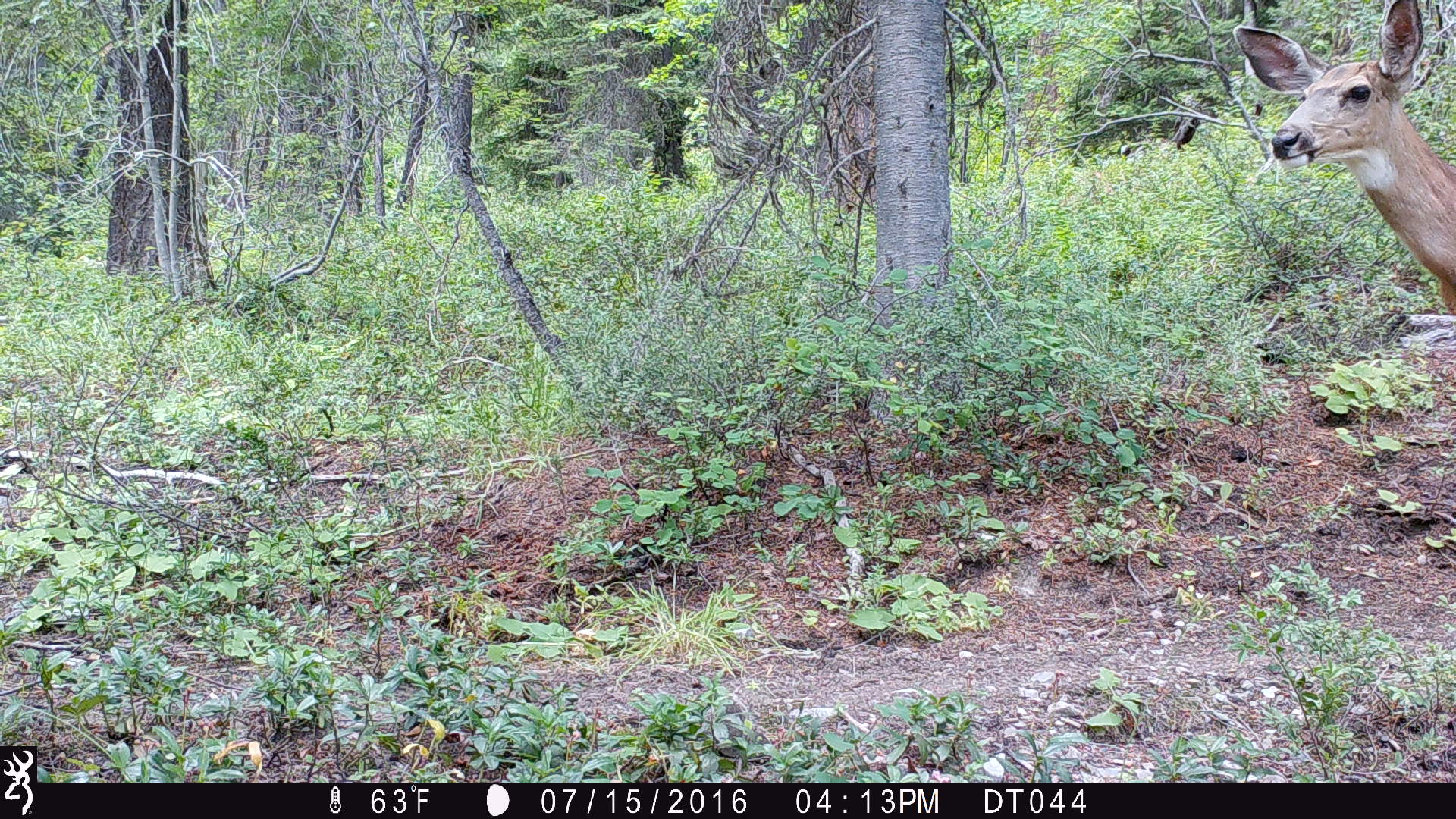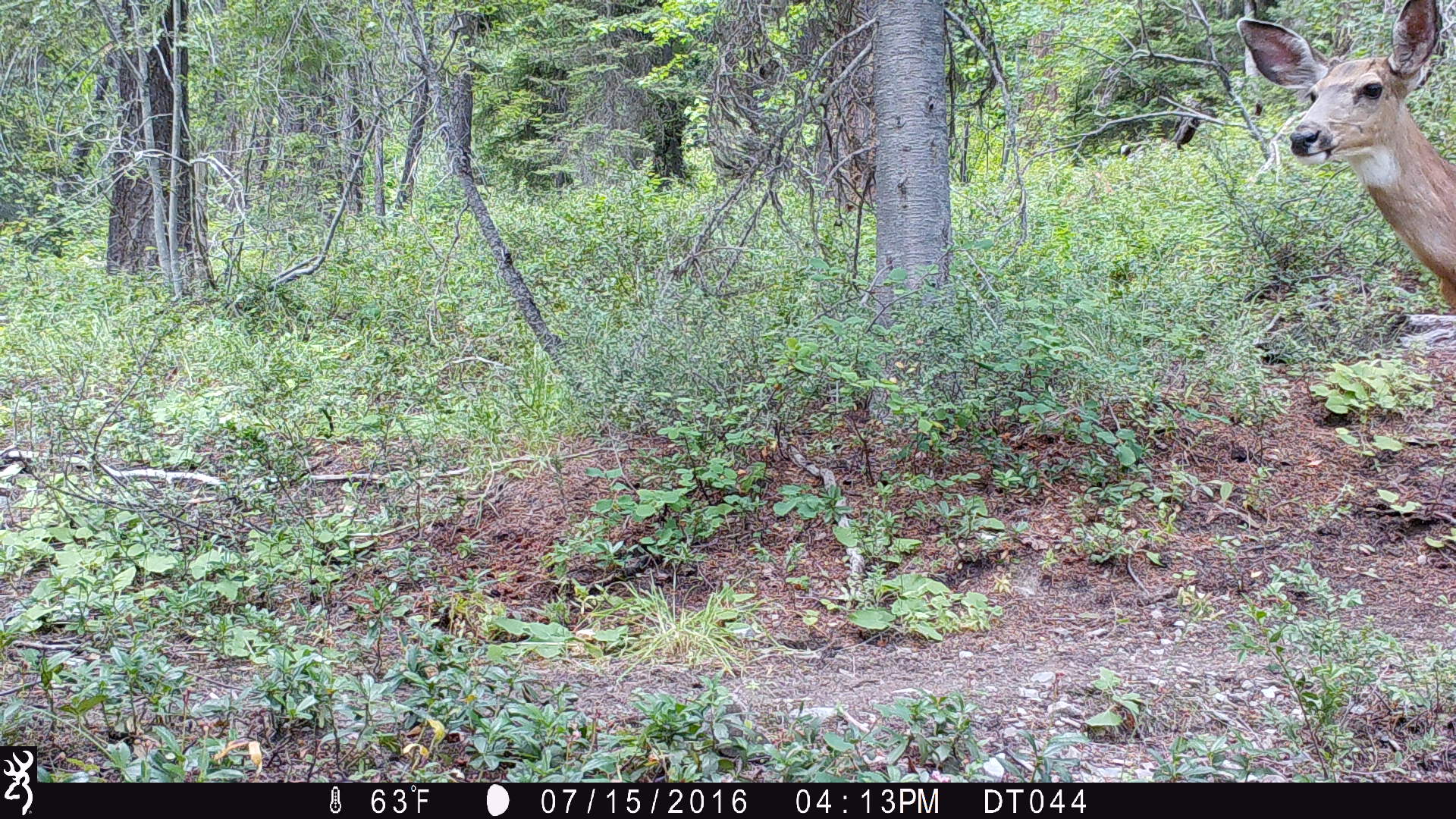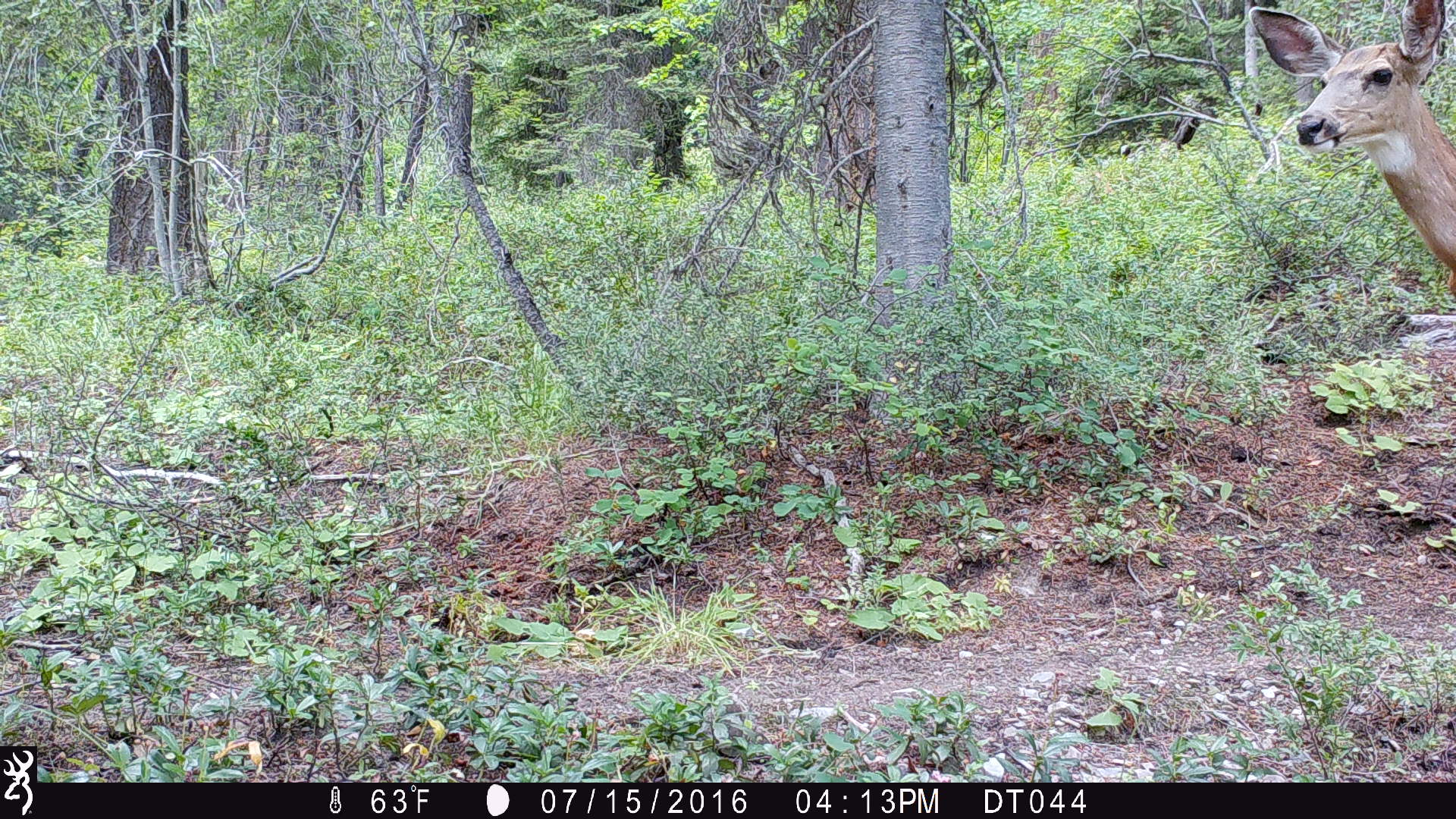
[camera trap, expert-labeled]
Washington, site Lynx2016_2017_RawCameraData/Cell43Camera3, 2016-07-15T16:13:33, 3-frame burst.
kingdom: Animalia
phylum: Chordata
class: Mammalia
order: Artiodactyla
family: Cervidae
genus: Odocoileus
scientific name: Odocoileus hemionus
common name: mule deer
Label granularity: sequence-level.